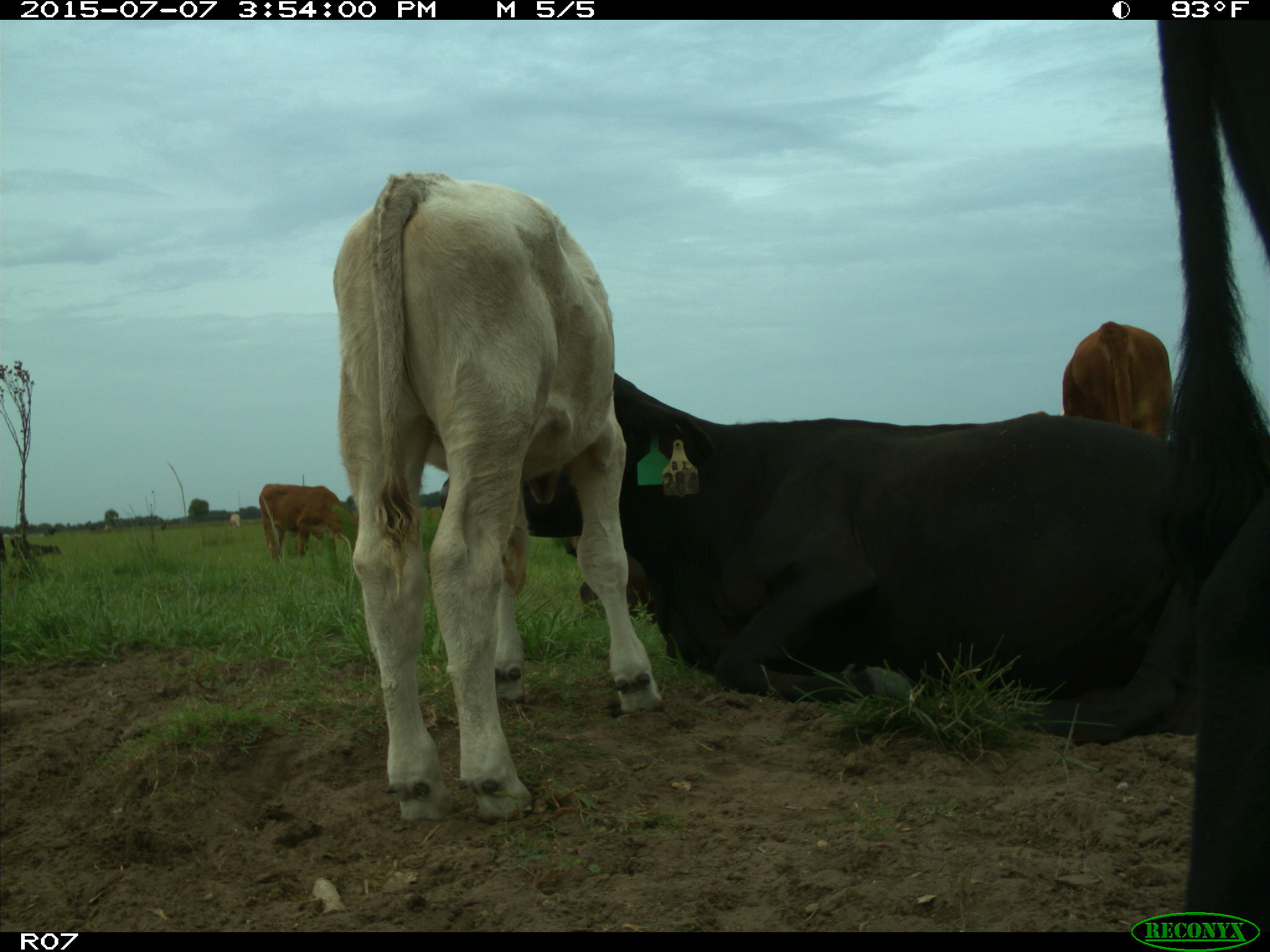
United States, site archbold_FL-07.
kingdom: Animalia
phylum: Chordata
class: Mammalia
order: Artiodactyla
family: Bovidae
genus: Bos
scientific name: Bos taurus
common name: domestic cow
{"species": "Bos taurus (domestic cow)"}